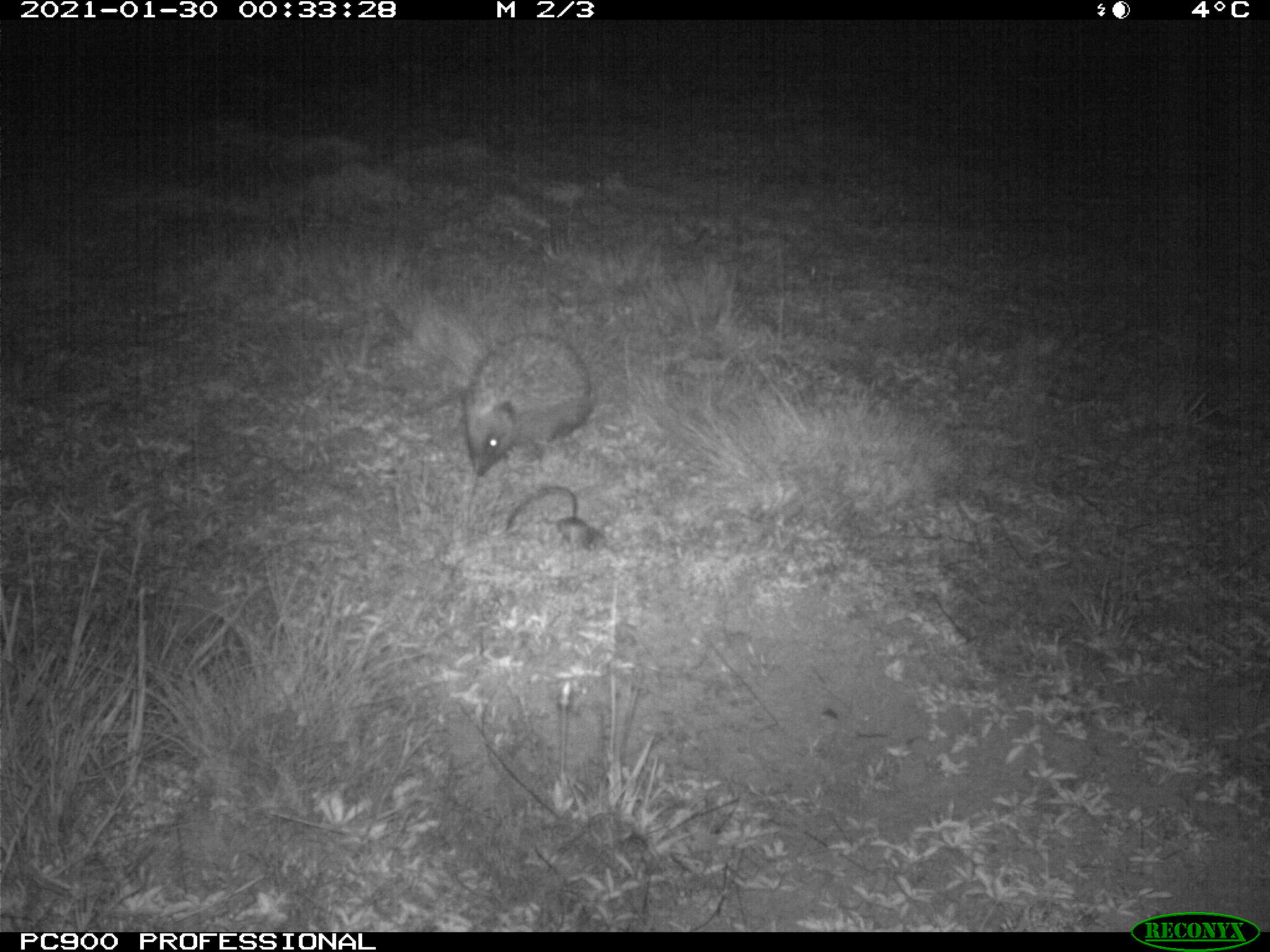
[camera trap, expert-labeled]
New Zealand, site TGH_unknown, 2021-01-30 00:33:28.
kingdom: Animalia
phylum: Chordata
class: Mammalia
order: Eulipotyphla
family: Erinaceidae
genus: Erinaceus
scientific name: Erinaceus europaeus europaeus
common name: european hedgehog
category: hedgehog